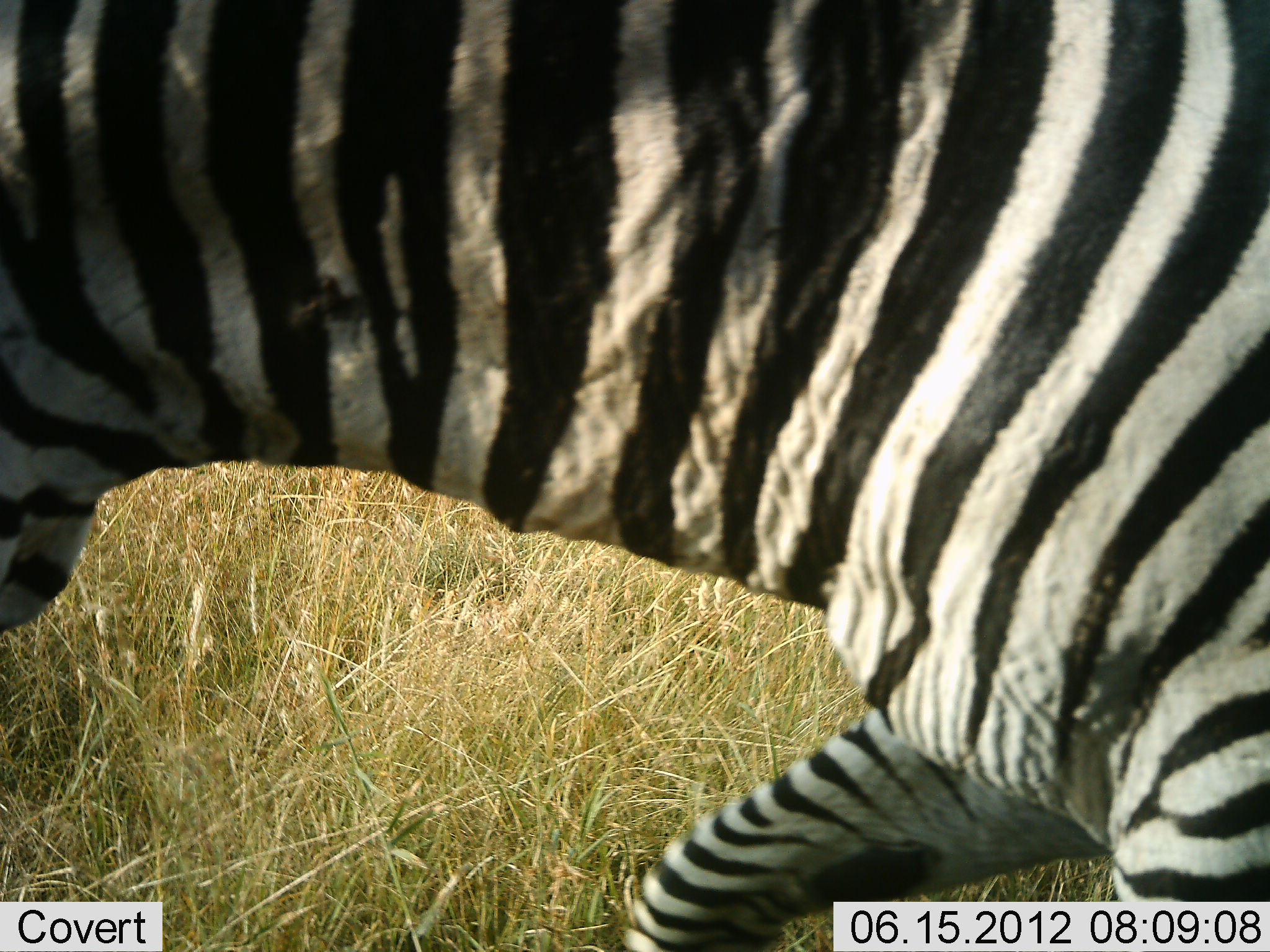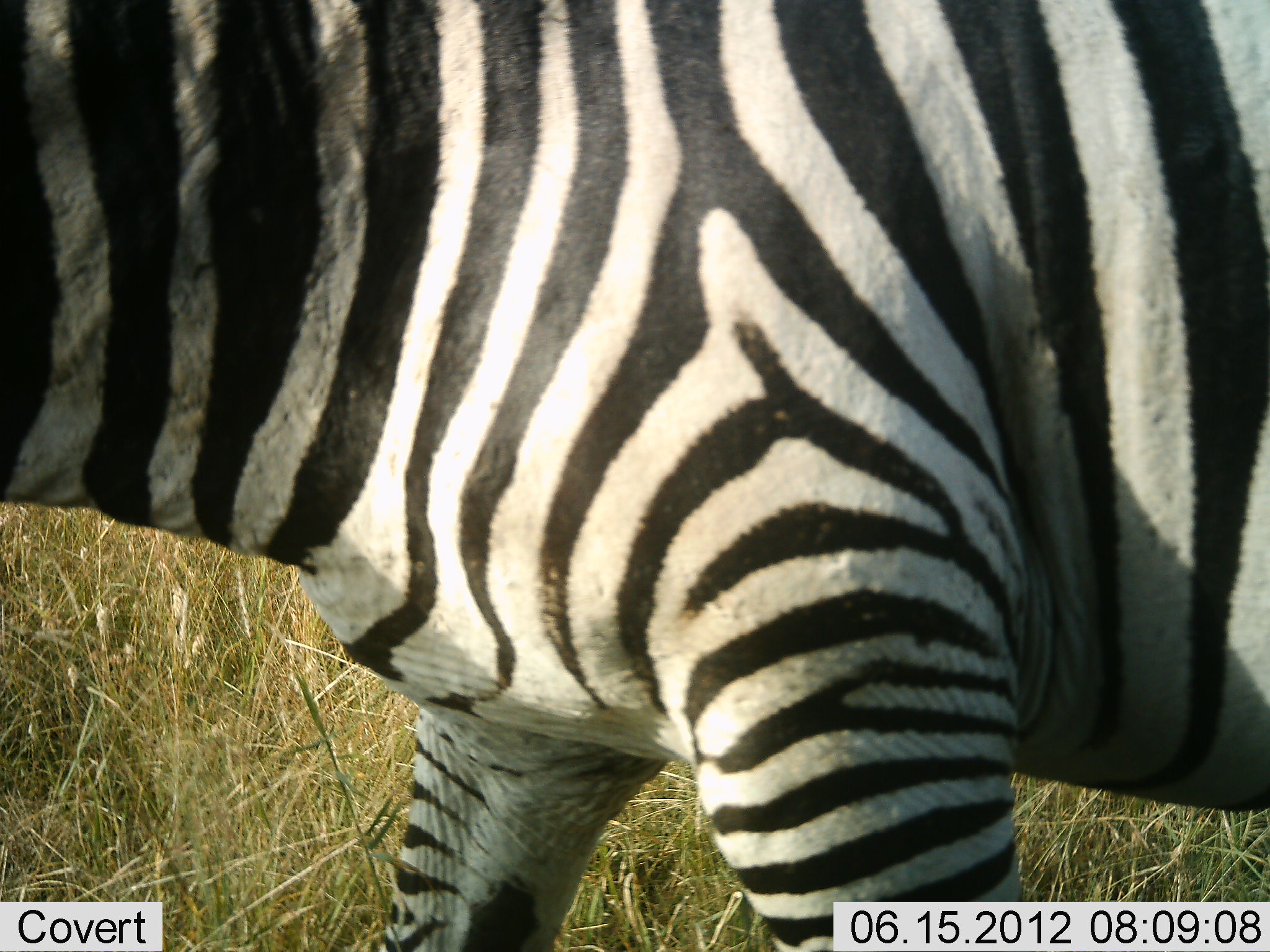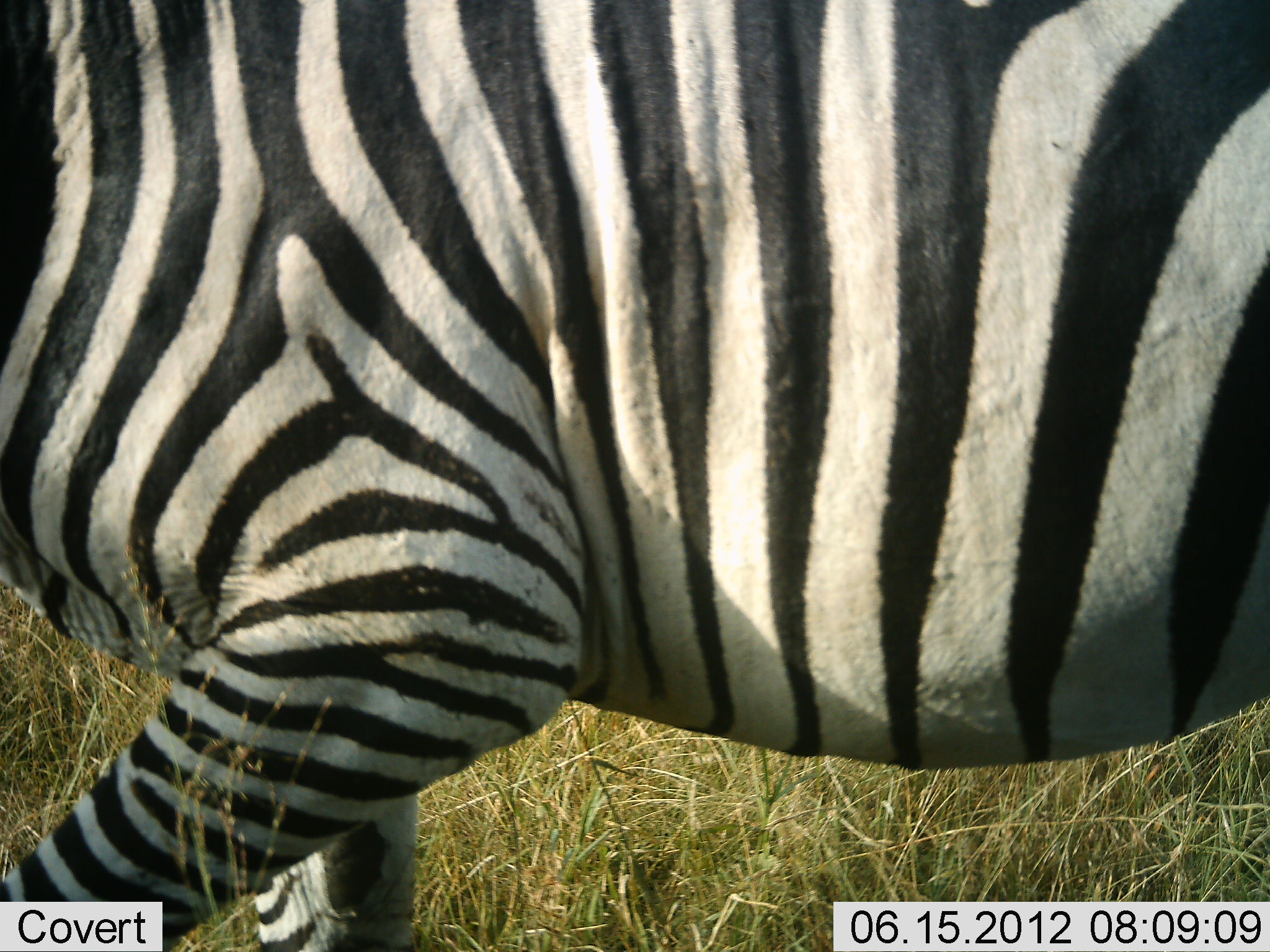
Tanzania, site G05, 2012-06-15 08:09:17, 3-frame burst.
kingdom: Animalia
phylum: Chordata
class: Mammalia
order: Perissodactyla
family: Equidae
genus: Equus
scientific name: Equus quagga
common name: plains zebra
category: zebra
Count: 1.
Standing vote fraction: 10%.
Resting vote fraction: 0%.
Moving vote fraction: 90%.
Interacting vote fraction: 0%.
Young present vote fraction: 0%.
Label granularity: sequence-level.